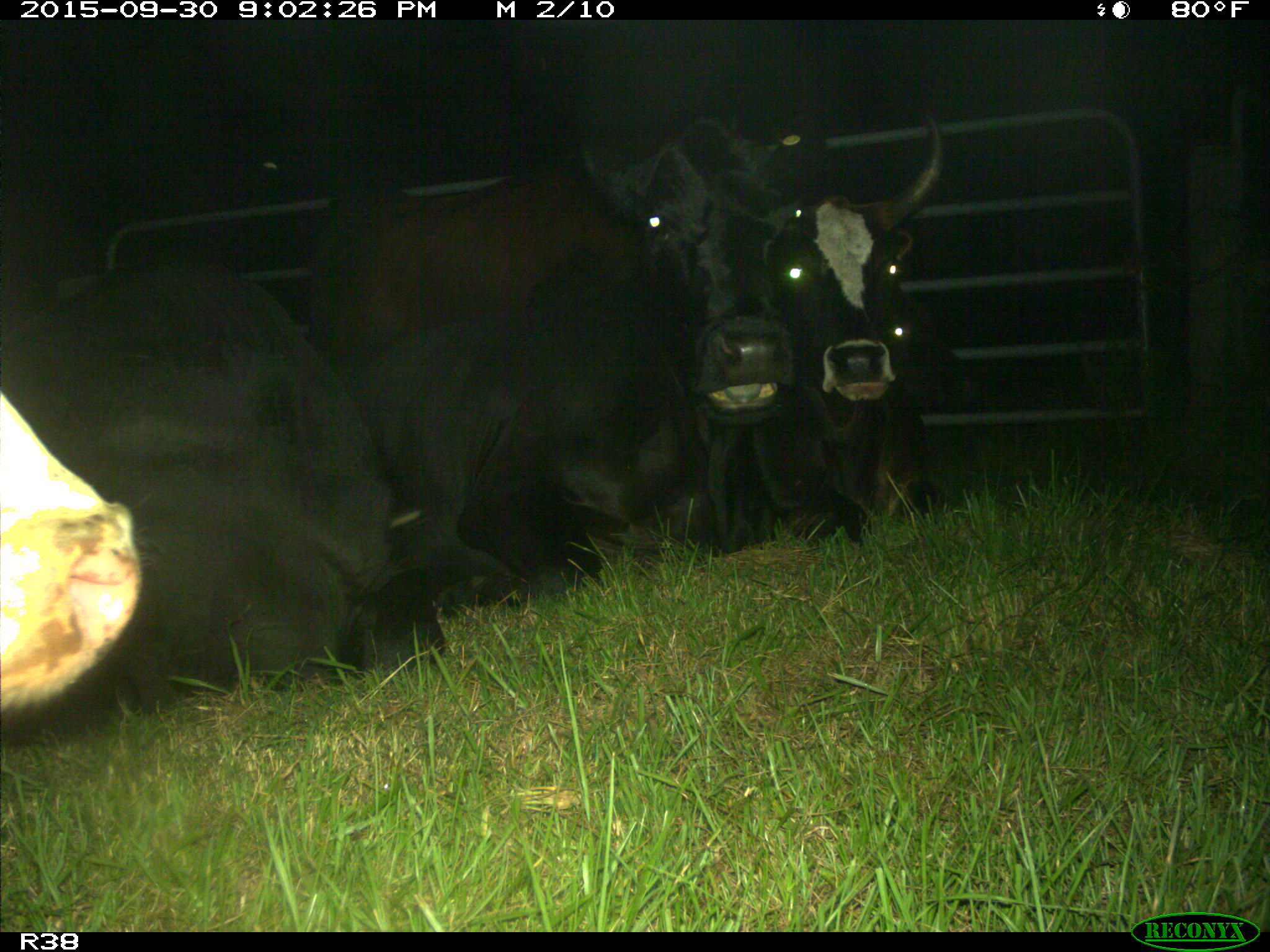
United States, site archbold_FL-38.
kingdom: Animalia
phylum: Chordata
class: Mammalia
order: Artiodactyla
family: Bovidae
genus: Bos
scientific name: Bos taurus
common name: domestic cow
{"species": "Bos taurus (domestic cow)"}